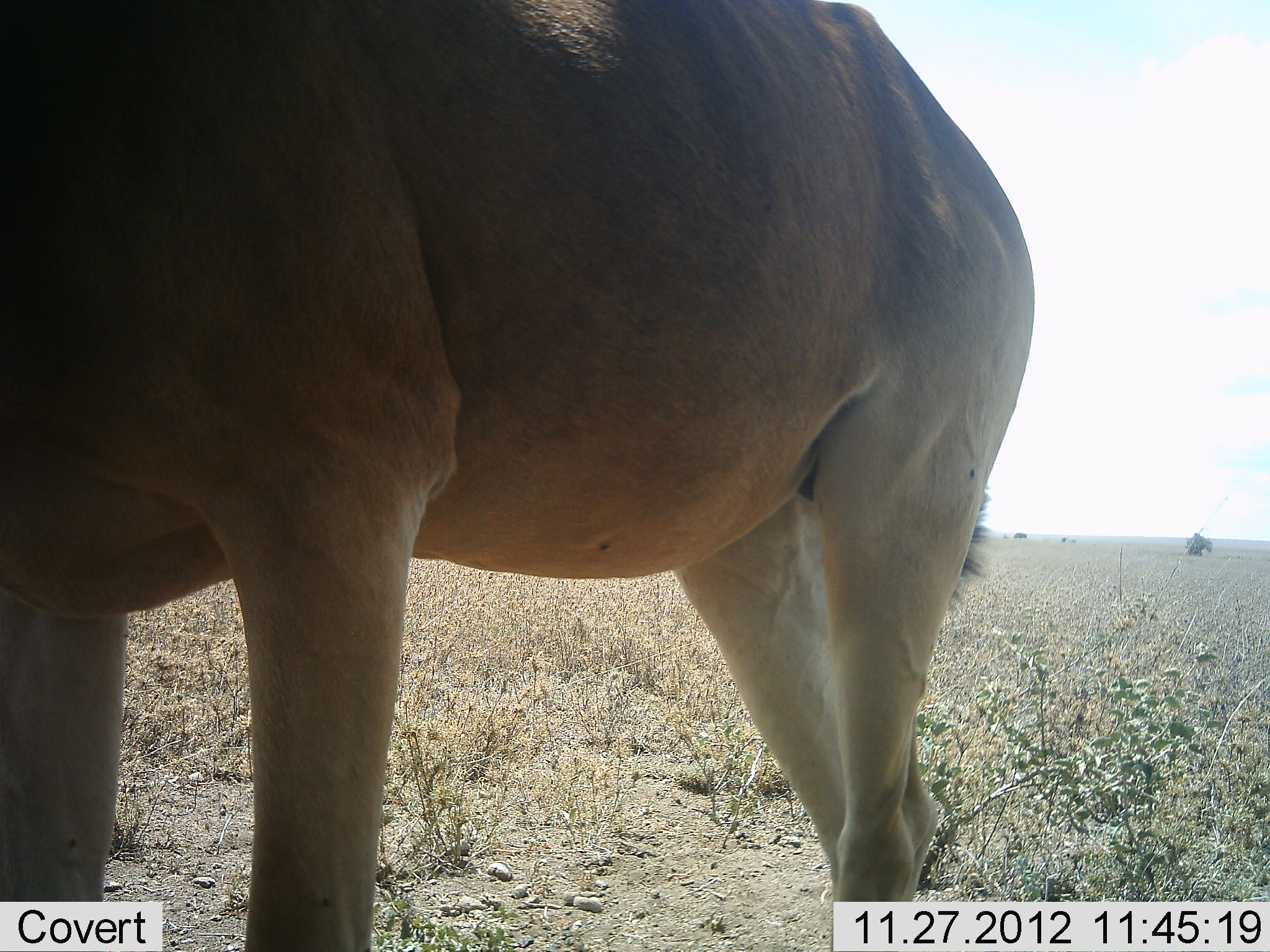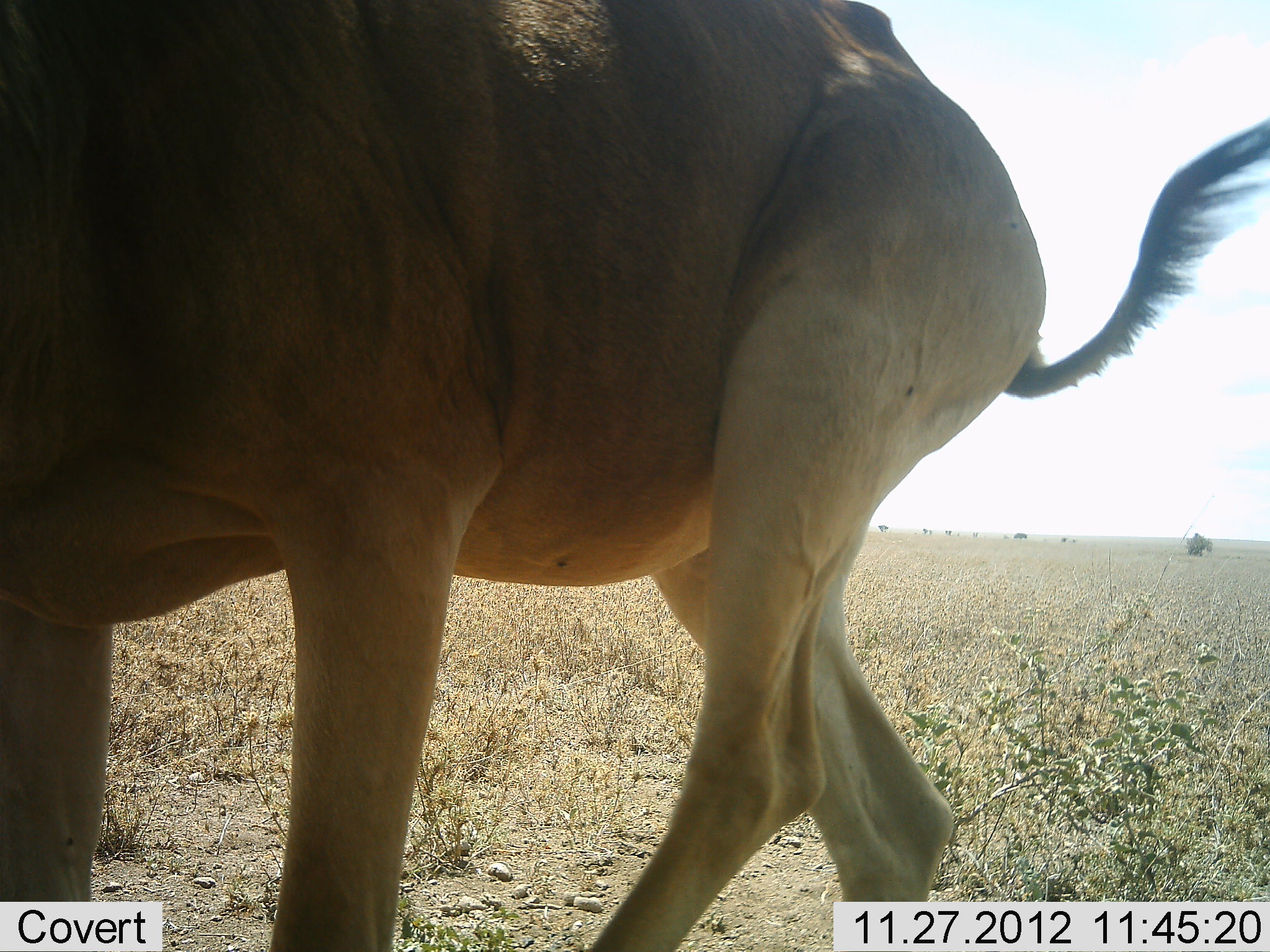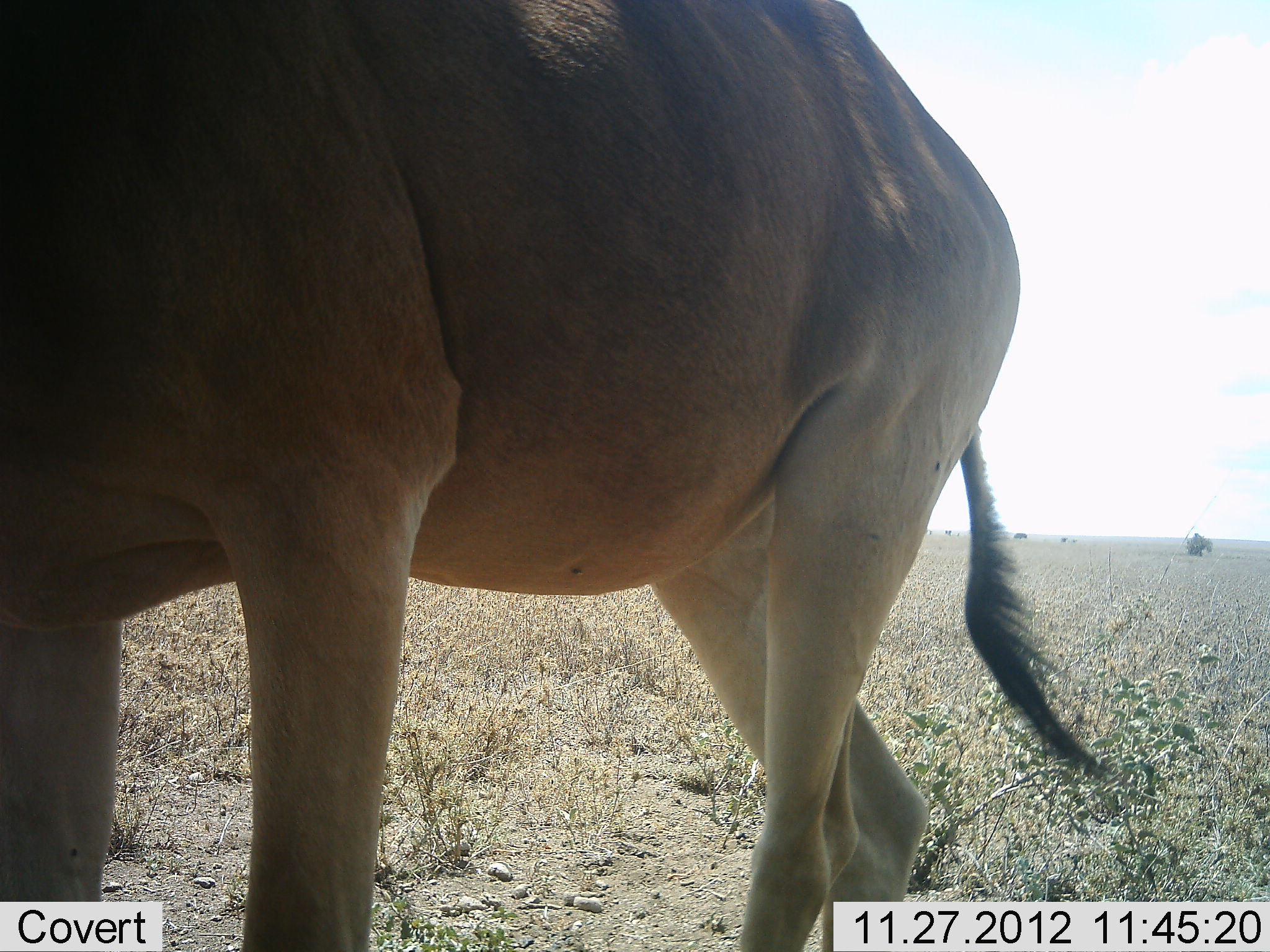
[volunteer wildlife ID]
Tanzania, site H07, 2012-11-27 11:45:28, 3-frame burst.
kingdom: Animalia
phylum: Chordata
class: Mammalia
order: Artiodactyla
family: Bovidae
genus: Alcelaphus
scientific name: Alcelaphus buselaphus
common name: hartebeest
Hartebeest (Alcelaphus buselaphus), count 1. Behavior (volunteer vote fractions): standing 70%, resting 0%, moving 40%, interacting 0%. Young present (vote fraction): 0%. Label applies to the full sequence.